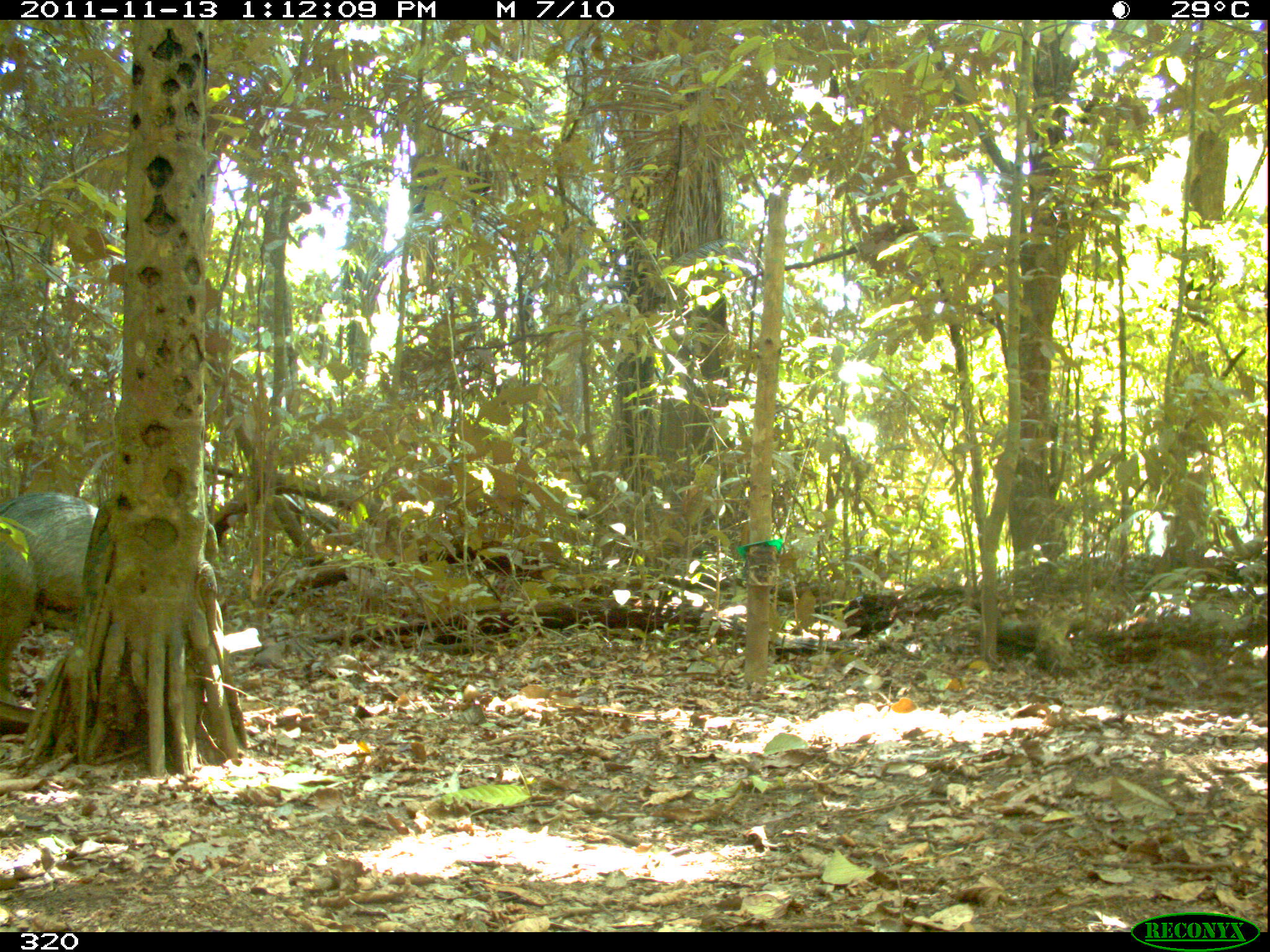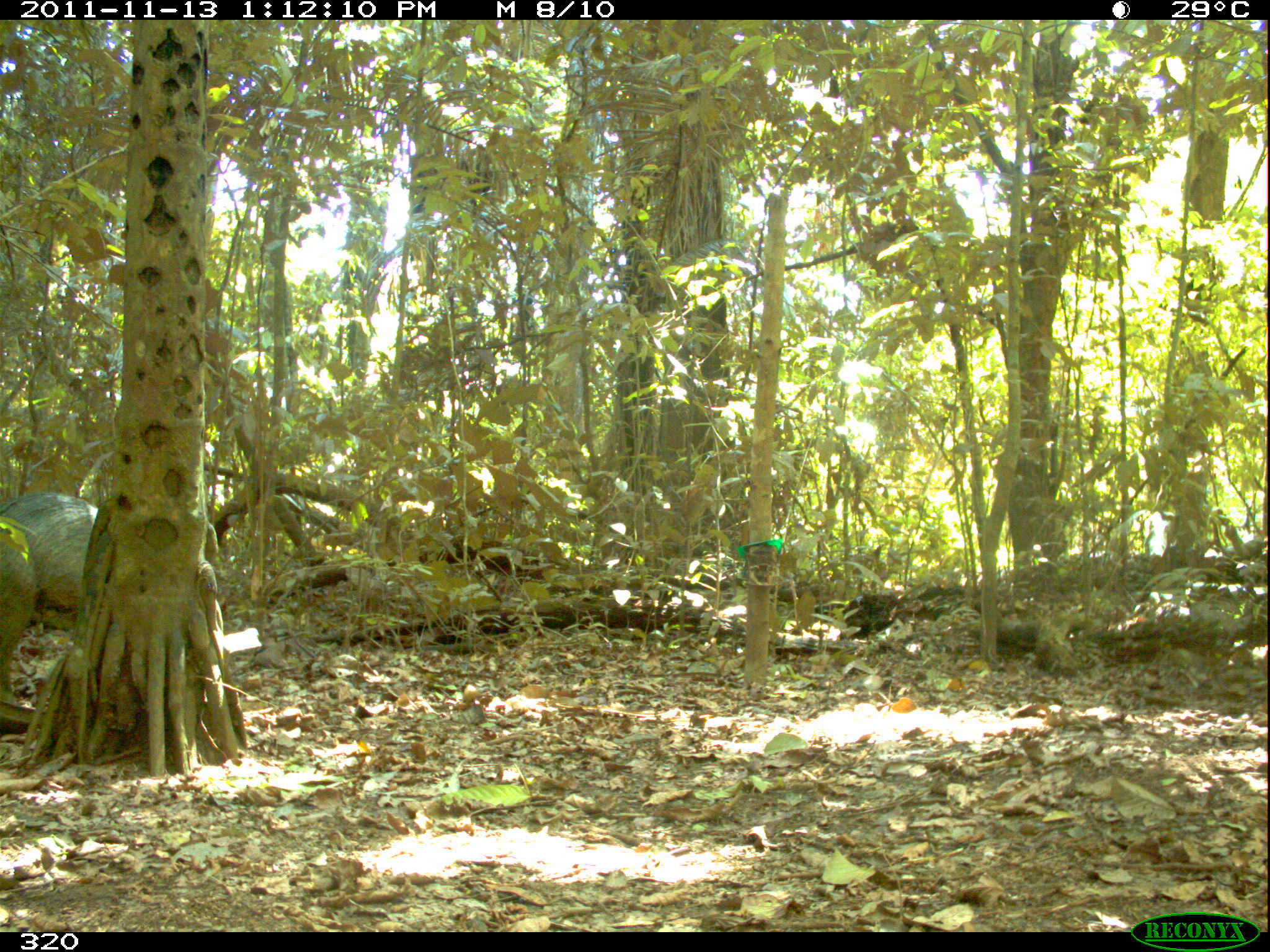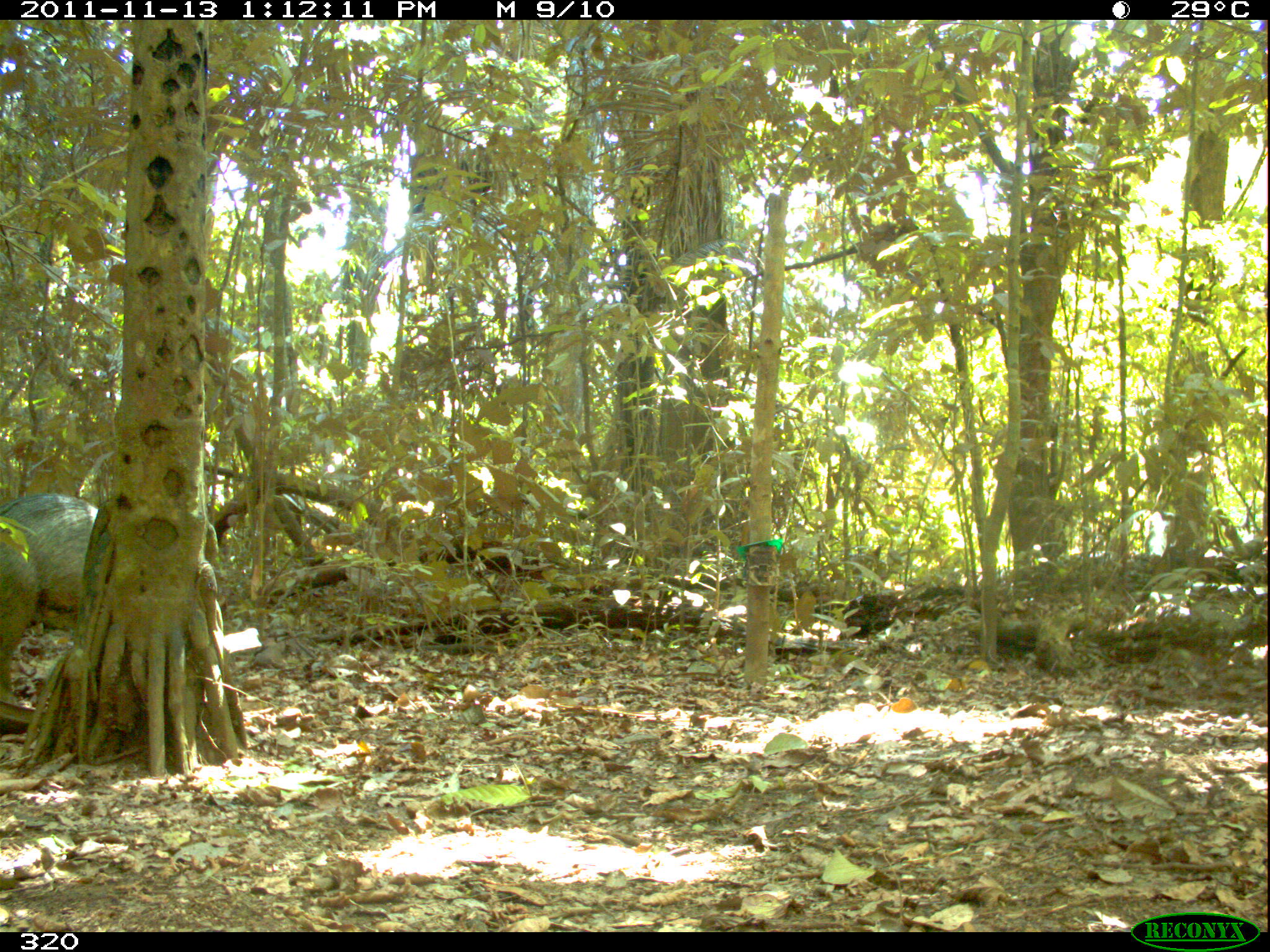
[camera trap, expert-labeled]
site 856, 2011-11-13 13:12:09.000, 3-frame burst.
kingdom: Animalia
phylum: Chordata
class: Mammalia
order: Artiodactyla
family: Tayassuidae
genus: Tayassu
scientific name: Tayassu pecari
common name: white-lipped peccary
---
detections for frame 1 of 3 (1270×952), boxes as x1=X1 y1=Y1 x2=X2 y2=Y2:
tayassu pecari: x1=0 y1=489 x2=99 y2=707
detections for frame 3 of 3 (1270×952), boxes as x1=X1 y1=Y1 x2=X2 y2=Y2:
tayassu pecari: x1=0 y1=490 x2=100 y2=703